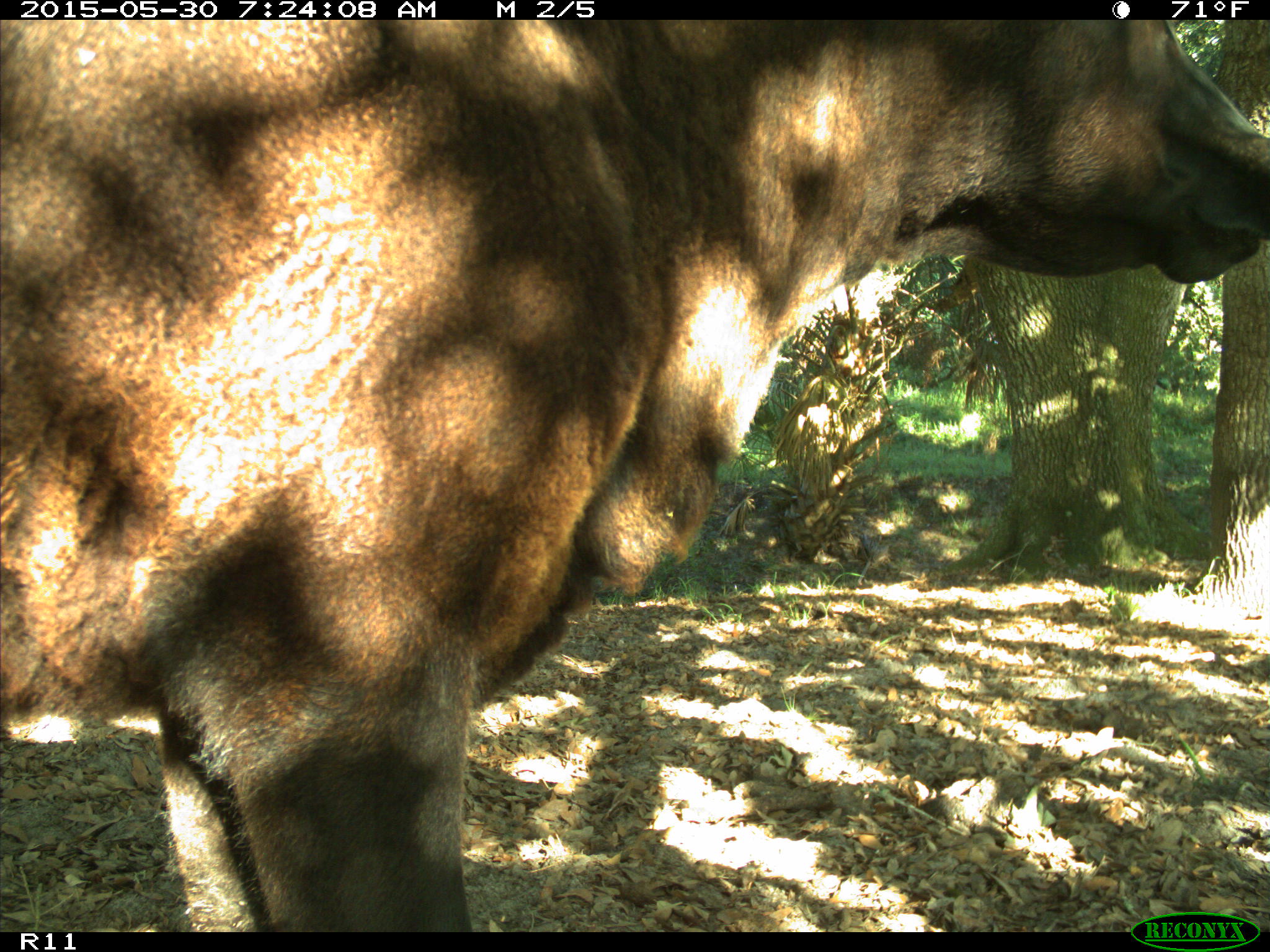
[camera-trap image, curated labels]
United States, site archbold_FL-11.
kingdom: Animalia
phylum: Chordata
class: Mammalia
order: Artiodactyla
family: Bovidae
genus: Bos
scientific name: Bos taurus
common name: domestic cow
Bos taurus (domestic cow).